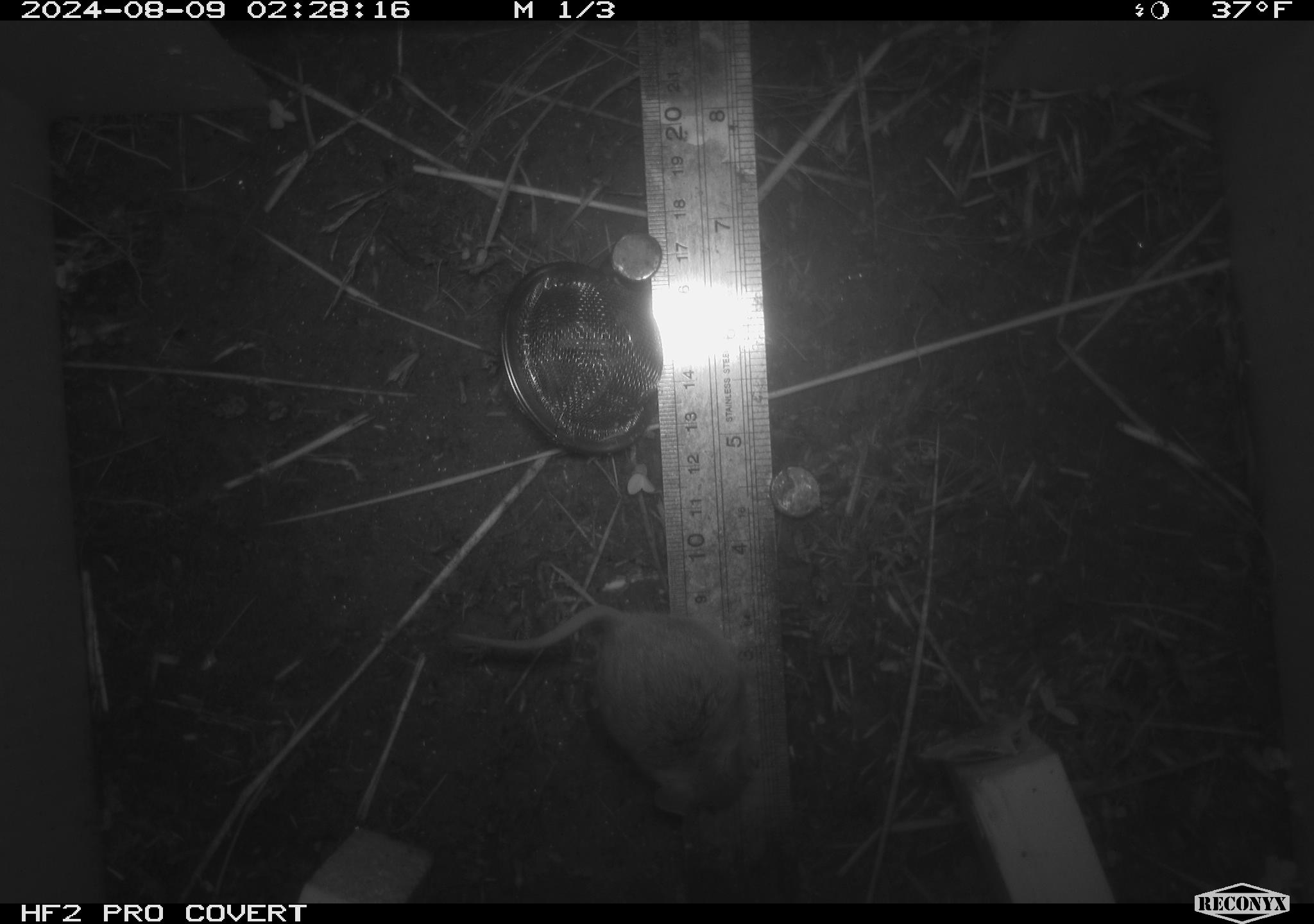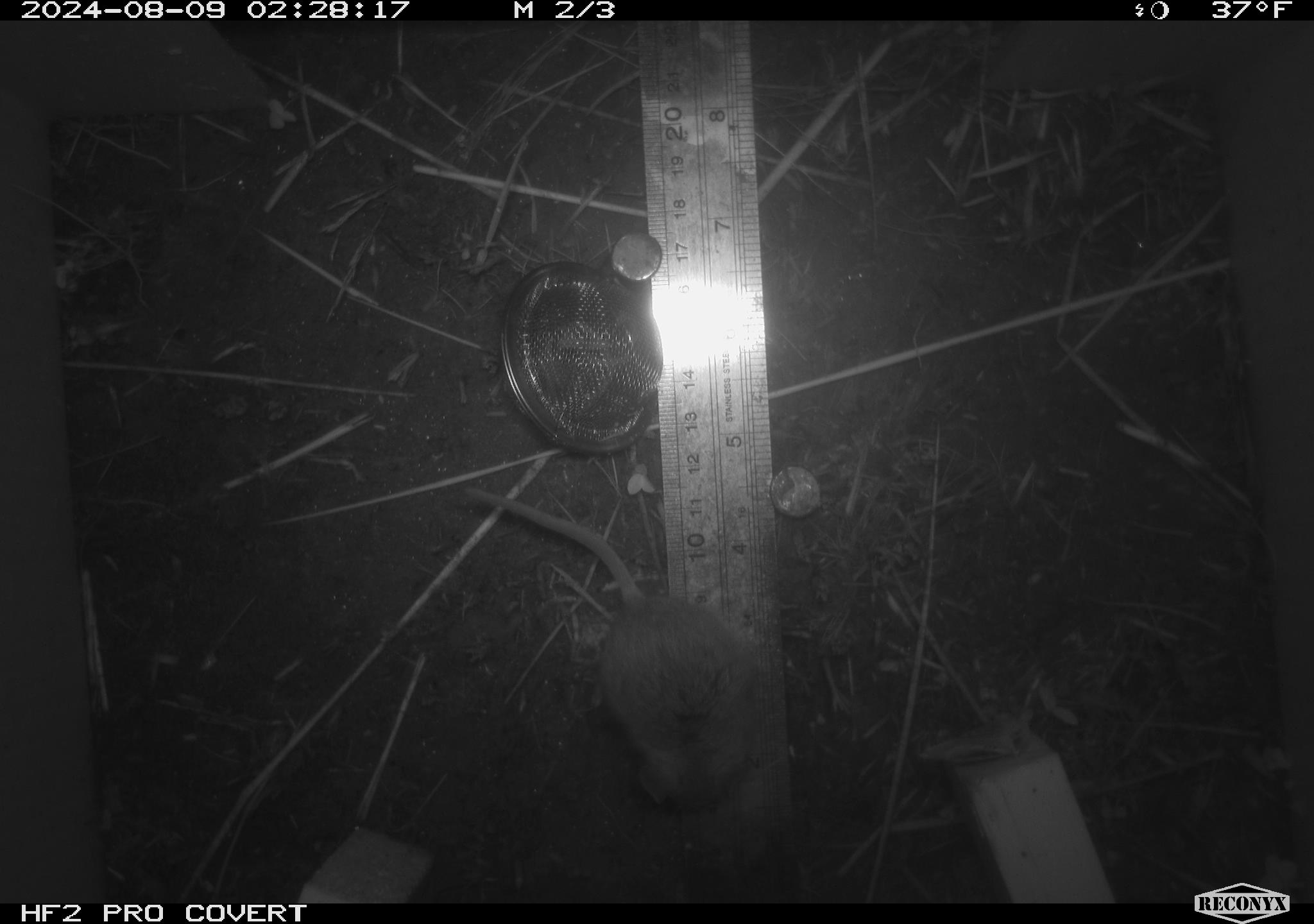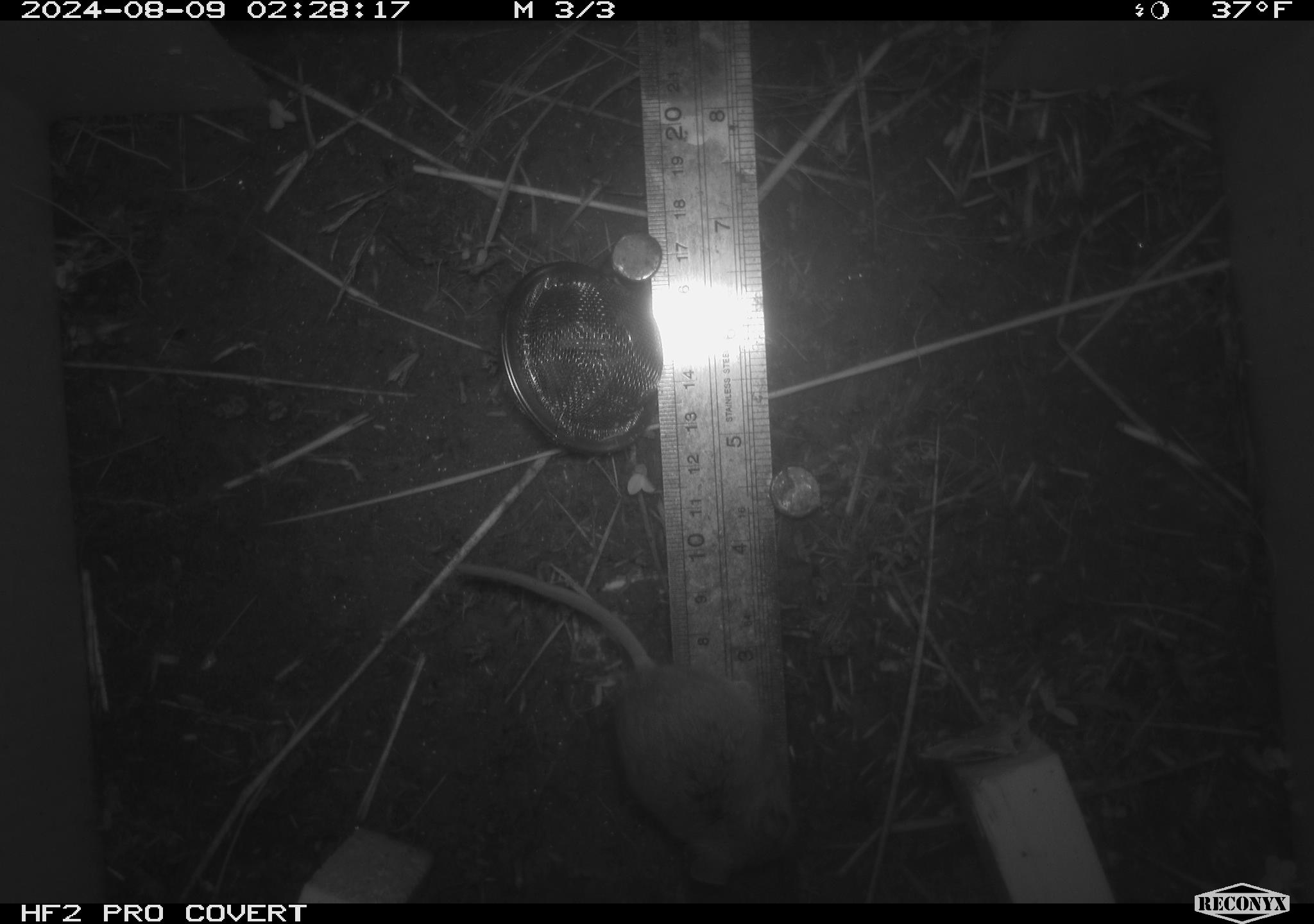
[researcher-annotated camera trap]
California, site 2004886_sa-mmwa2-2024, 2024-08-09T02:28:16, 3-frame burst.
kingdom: Animalia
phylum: Chordata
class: Mammalia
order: Rodentia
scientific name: Rodentia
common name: mouse species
Mouse species (Rodentia).